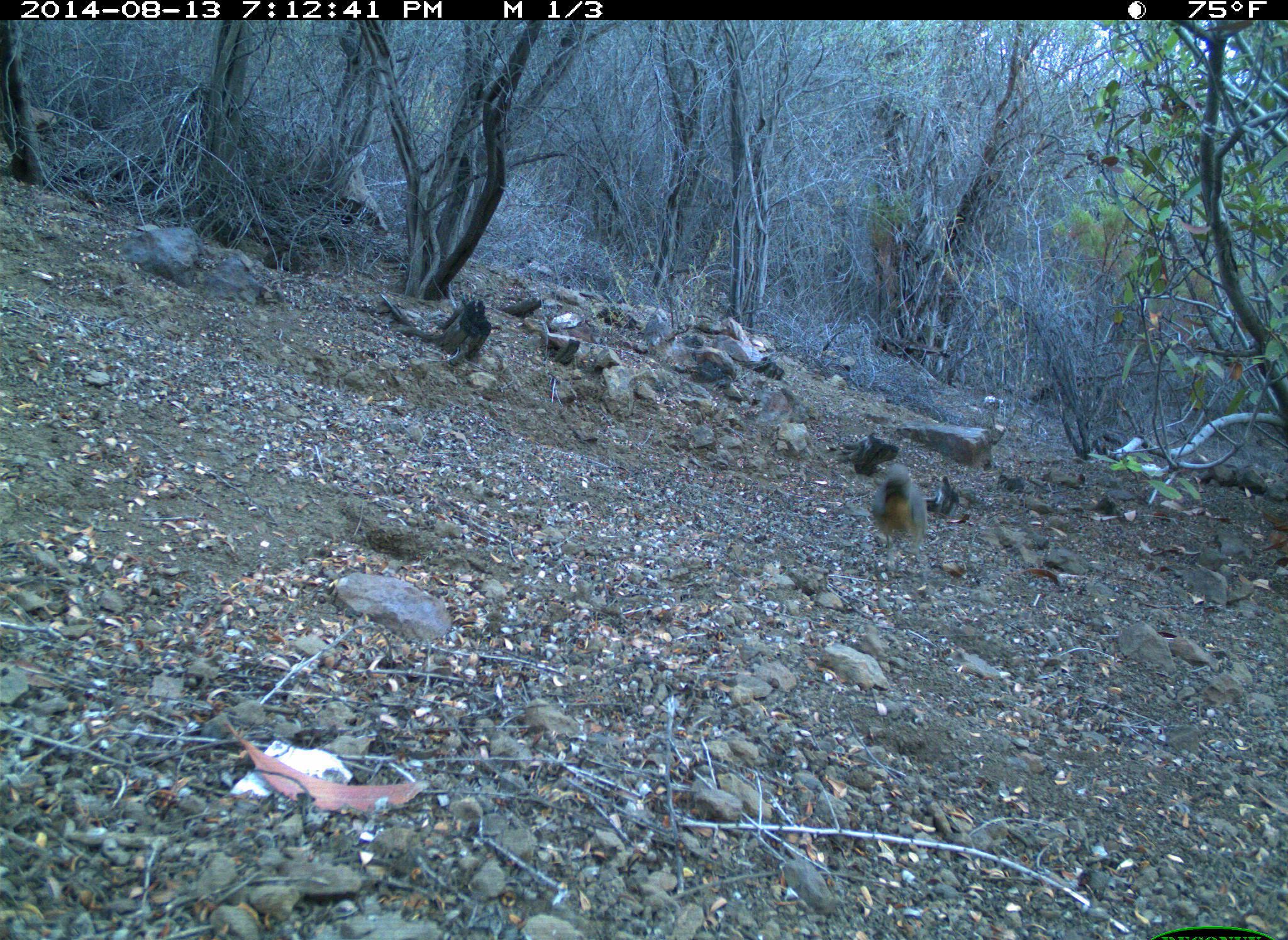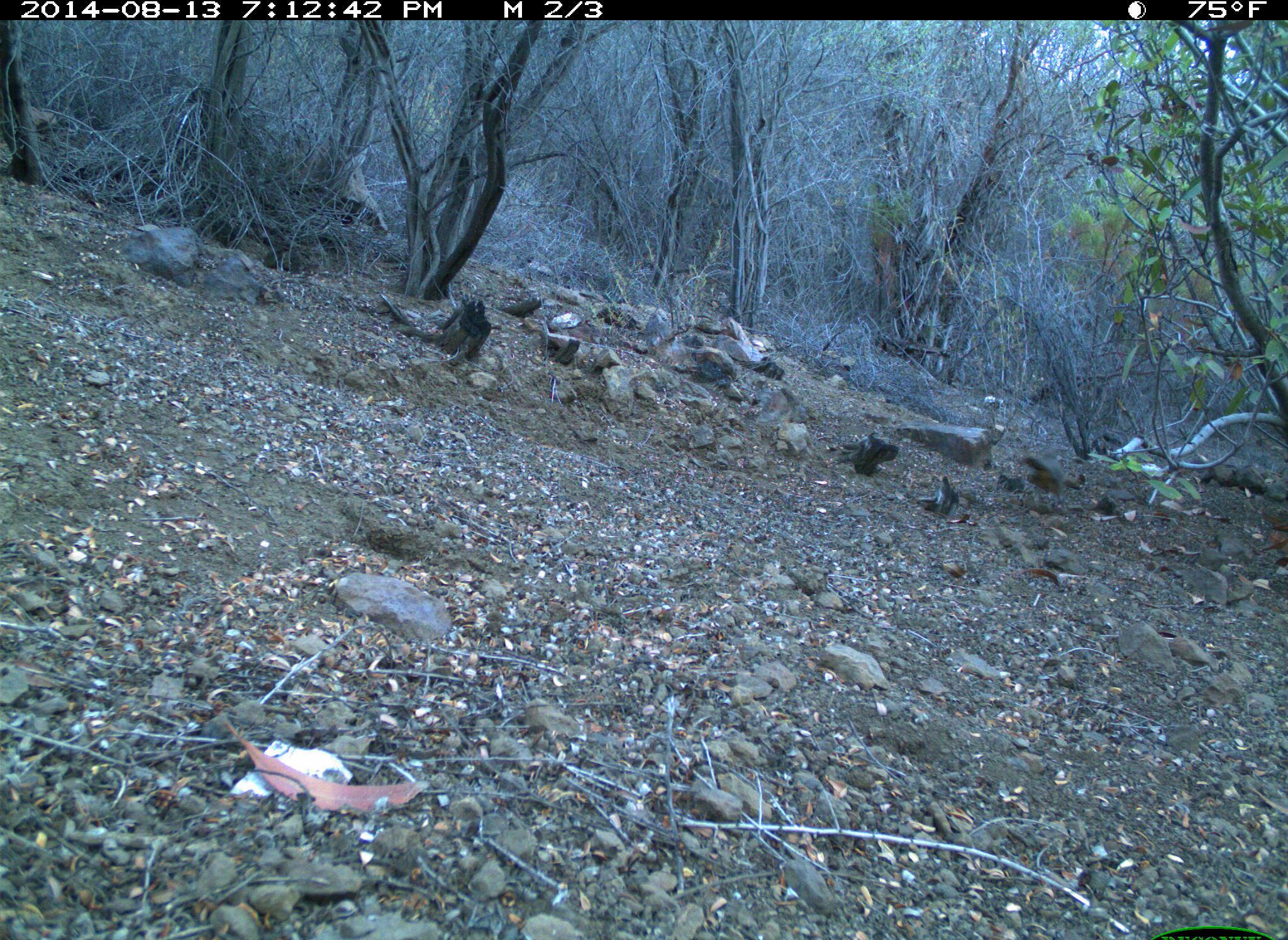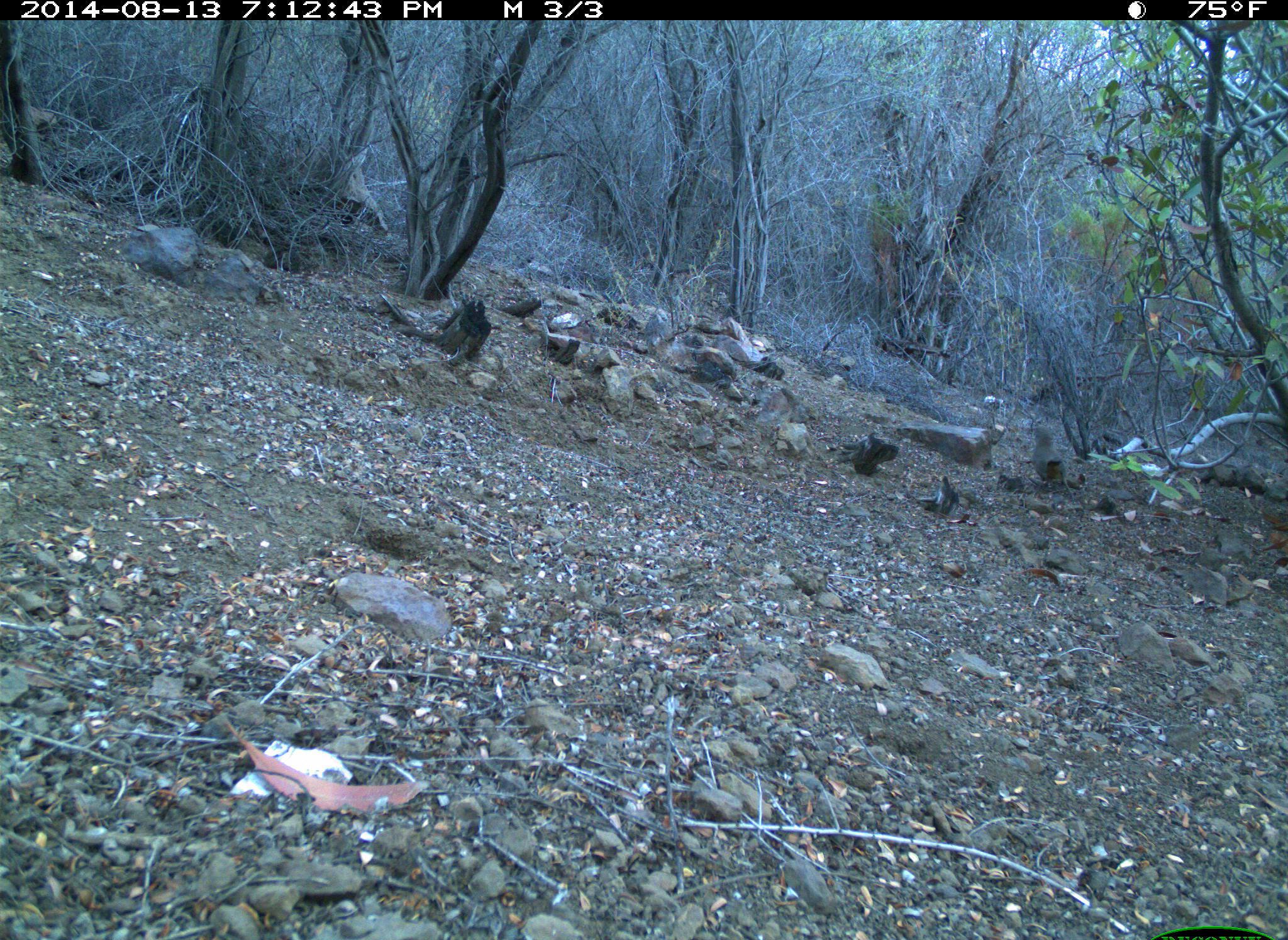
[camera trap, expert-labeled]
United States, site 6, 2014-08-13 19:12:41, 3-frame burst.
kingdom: Animalia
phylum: Chordata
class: Aves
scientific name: Aves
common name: bird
Bird (Aves).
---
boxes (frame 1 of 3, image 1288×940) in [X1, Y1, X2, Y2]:
bird: [869, 463, 926, 577]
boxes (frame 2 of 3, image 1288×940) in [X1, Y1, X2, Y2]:
bird: [1022, 455, 1085, 512]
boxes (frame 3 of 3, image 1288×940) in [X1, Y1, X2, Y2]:
bird: [1028, 424, 1082, 506]